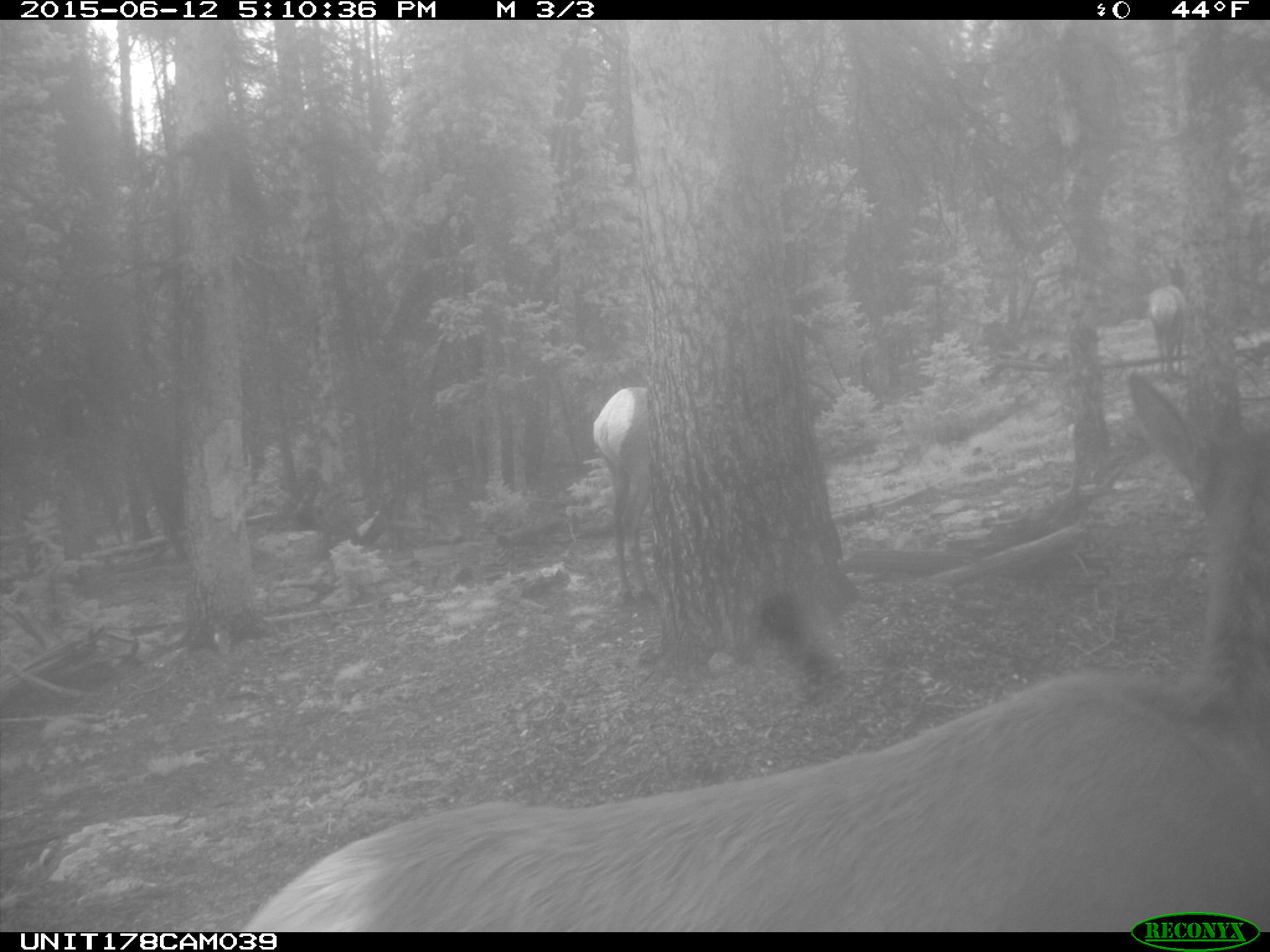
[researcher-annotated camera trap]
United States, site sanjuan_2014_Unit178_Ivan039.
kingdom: Animalia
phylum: Chordata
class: Mammalia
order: Artiodactyla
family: Cervidae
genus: Cervus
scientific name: Cervus elaphus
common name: red deer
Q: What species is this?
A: Cervus elaphus (red deer).